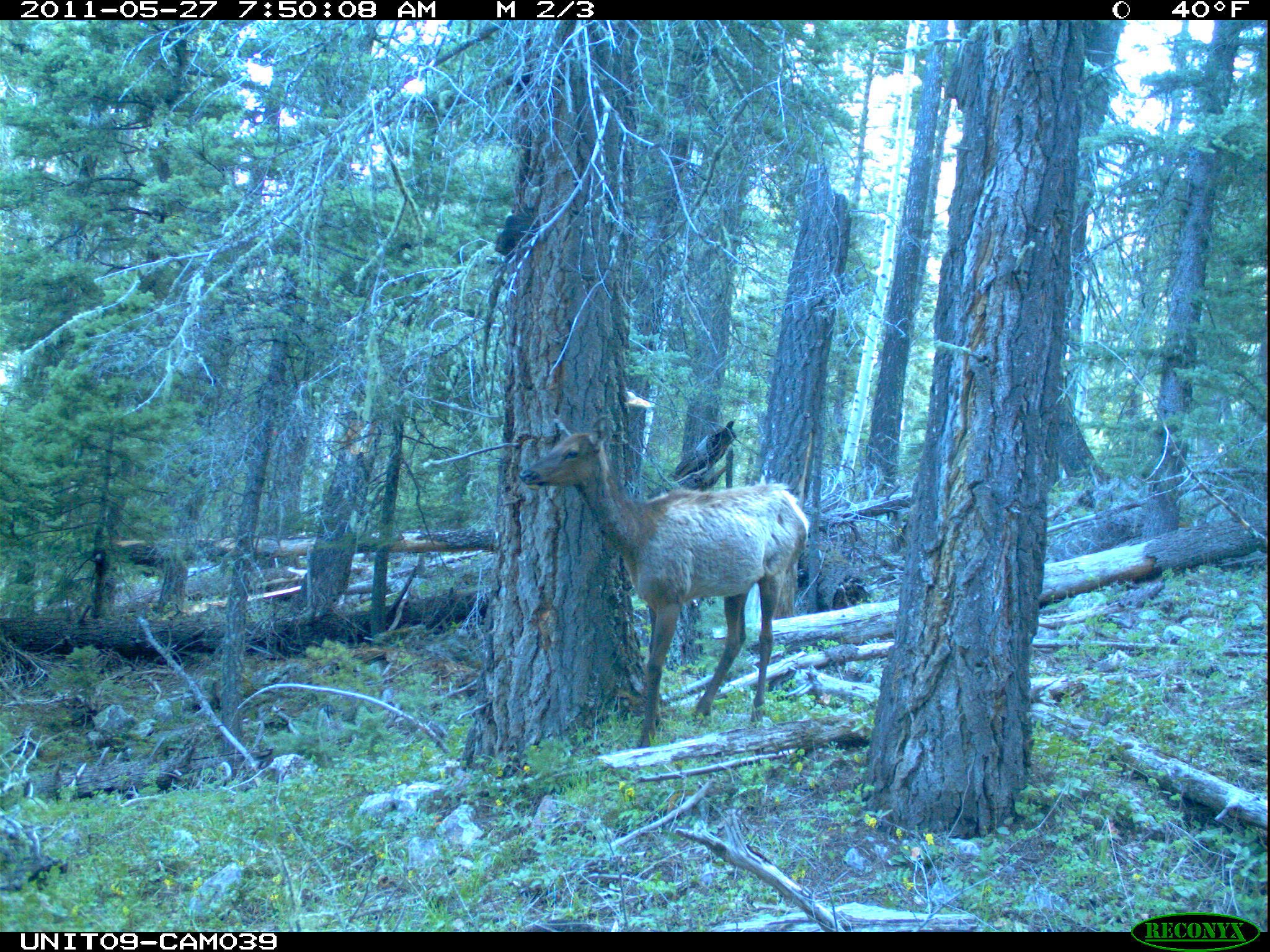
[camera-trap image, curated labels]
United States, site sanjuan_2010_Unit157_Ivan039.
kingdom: Animalia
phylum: Chordata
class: Mammalia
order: Artiodactyla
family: Cervidae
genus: Cervus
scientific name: Cervus elaphus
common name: red deer